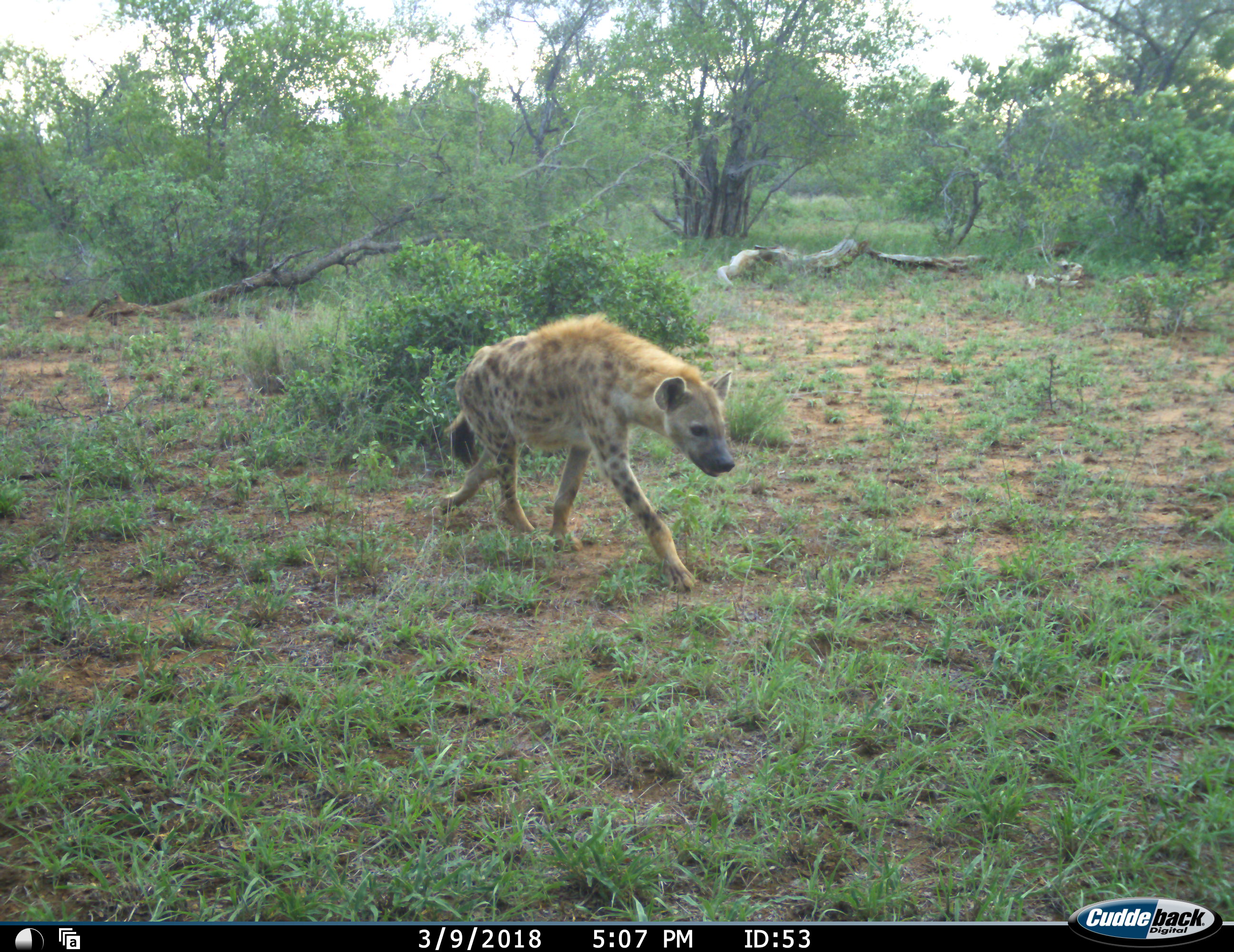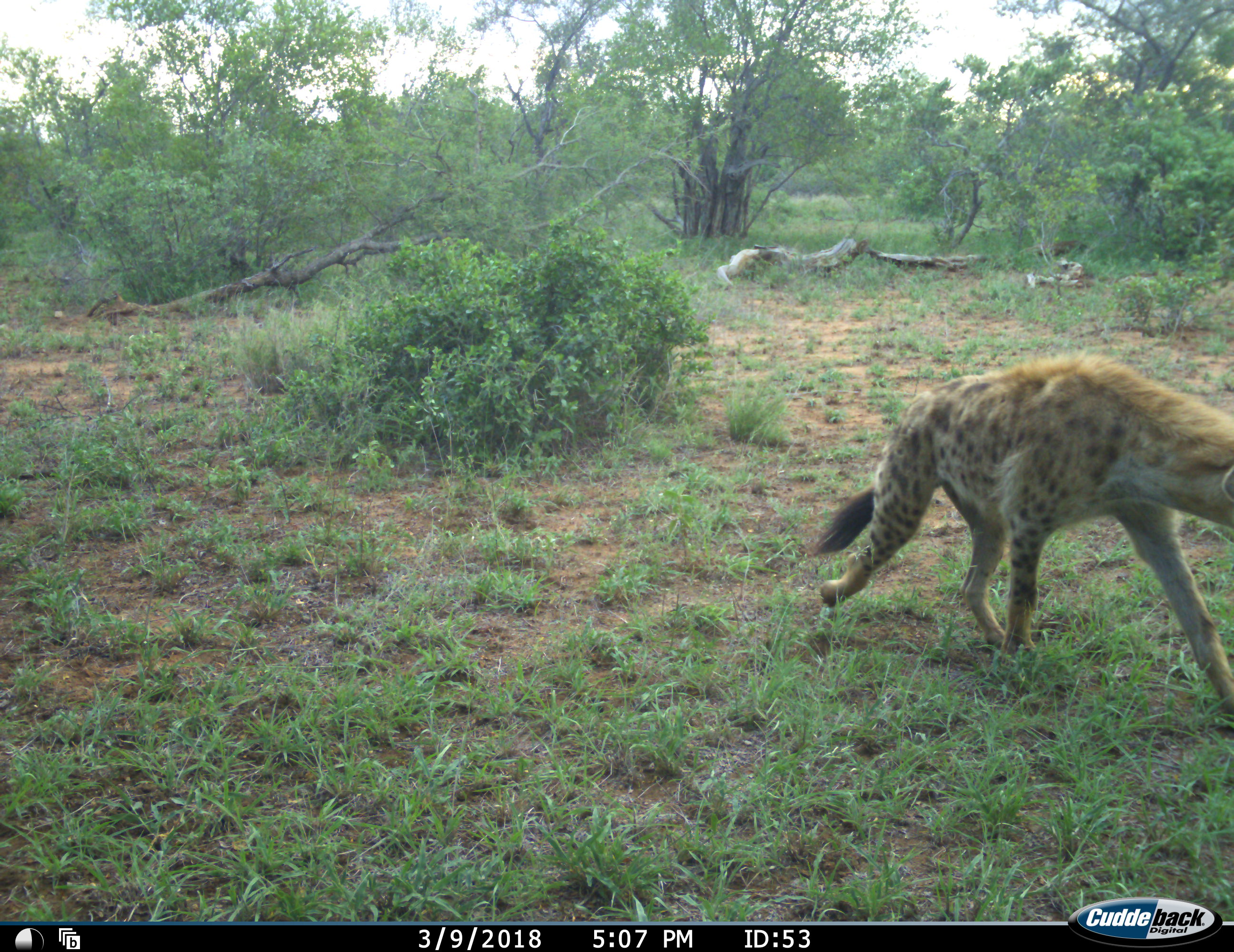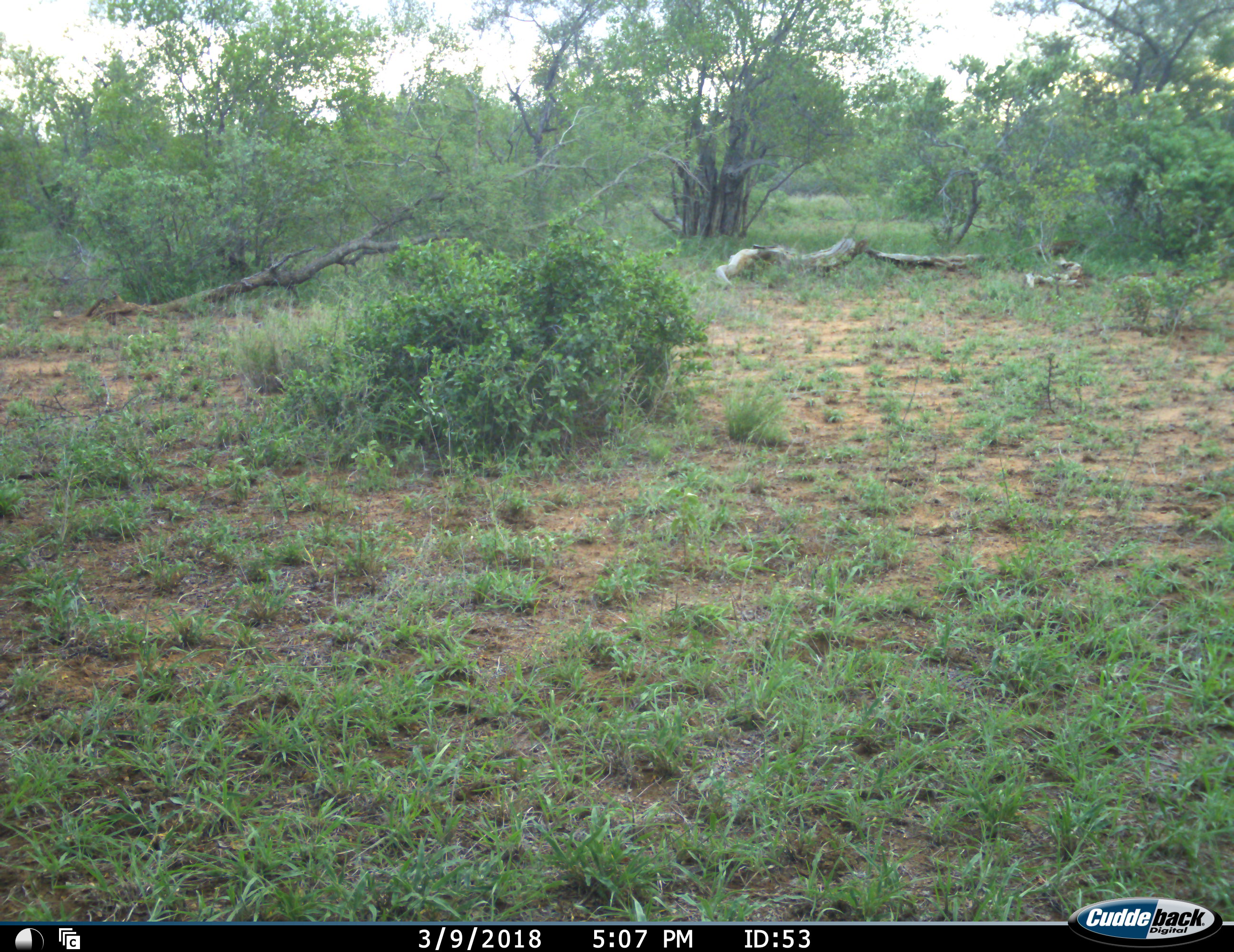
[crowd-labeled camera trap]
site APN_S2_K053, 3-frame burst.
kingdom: Animalia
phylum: Chordata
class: Mammalia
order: Carnivora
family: Hyaenidae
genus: Crocuta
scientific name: Crocuta crocuta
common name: spotted hyena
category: hyenaspotted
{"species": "hyenaspotted (spotted hyena) (Crocuta crocuta)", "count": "1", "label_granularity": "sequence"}